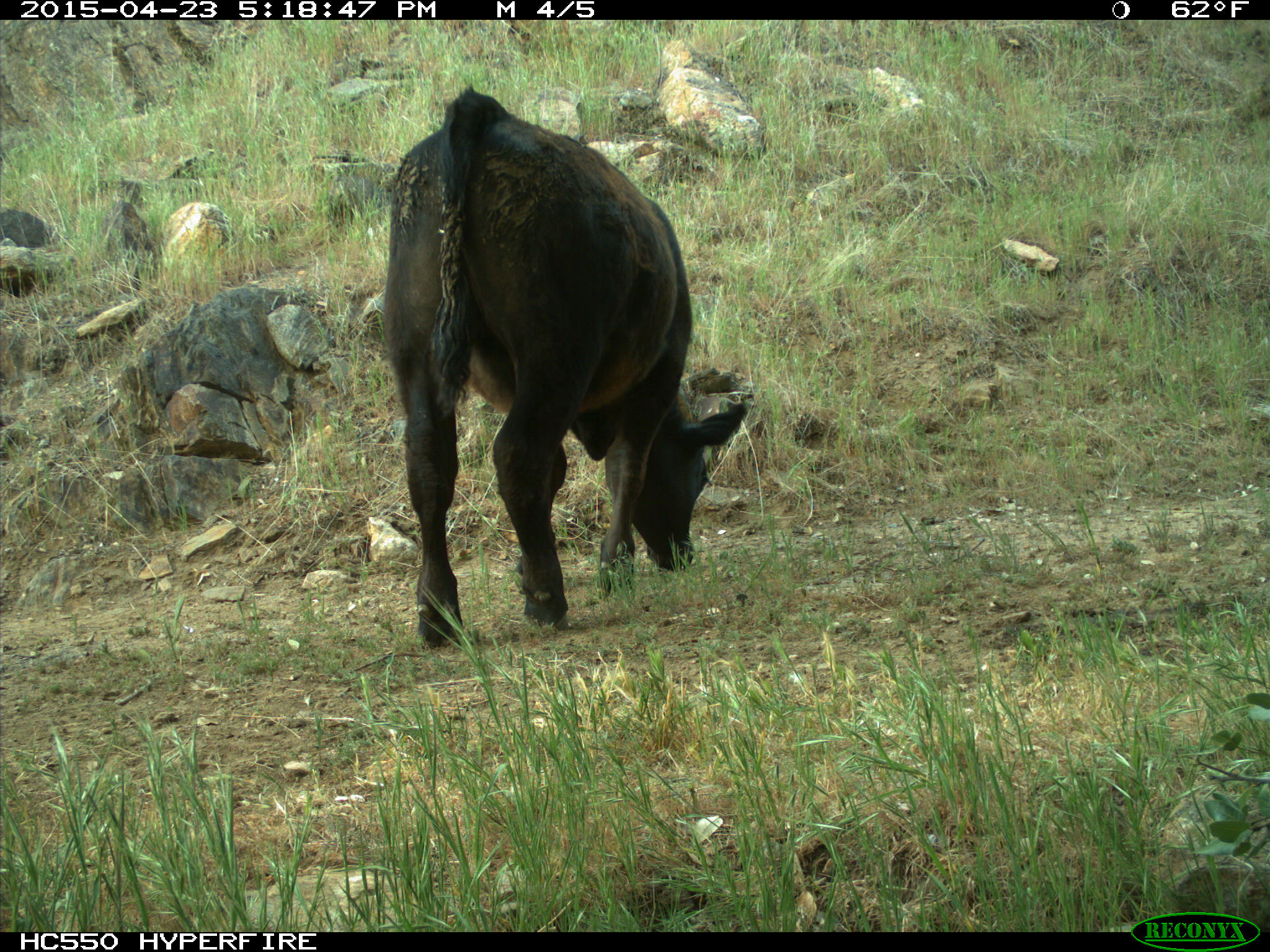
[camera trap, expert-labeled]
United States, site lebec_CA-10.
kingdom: Animalia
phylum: Chordata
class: Mammalia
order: Artiodactyla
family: Bovidae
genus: Bos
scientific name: Bos taurus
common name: domestic cow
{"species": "Bos taurus (domestic cow)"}